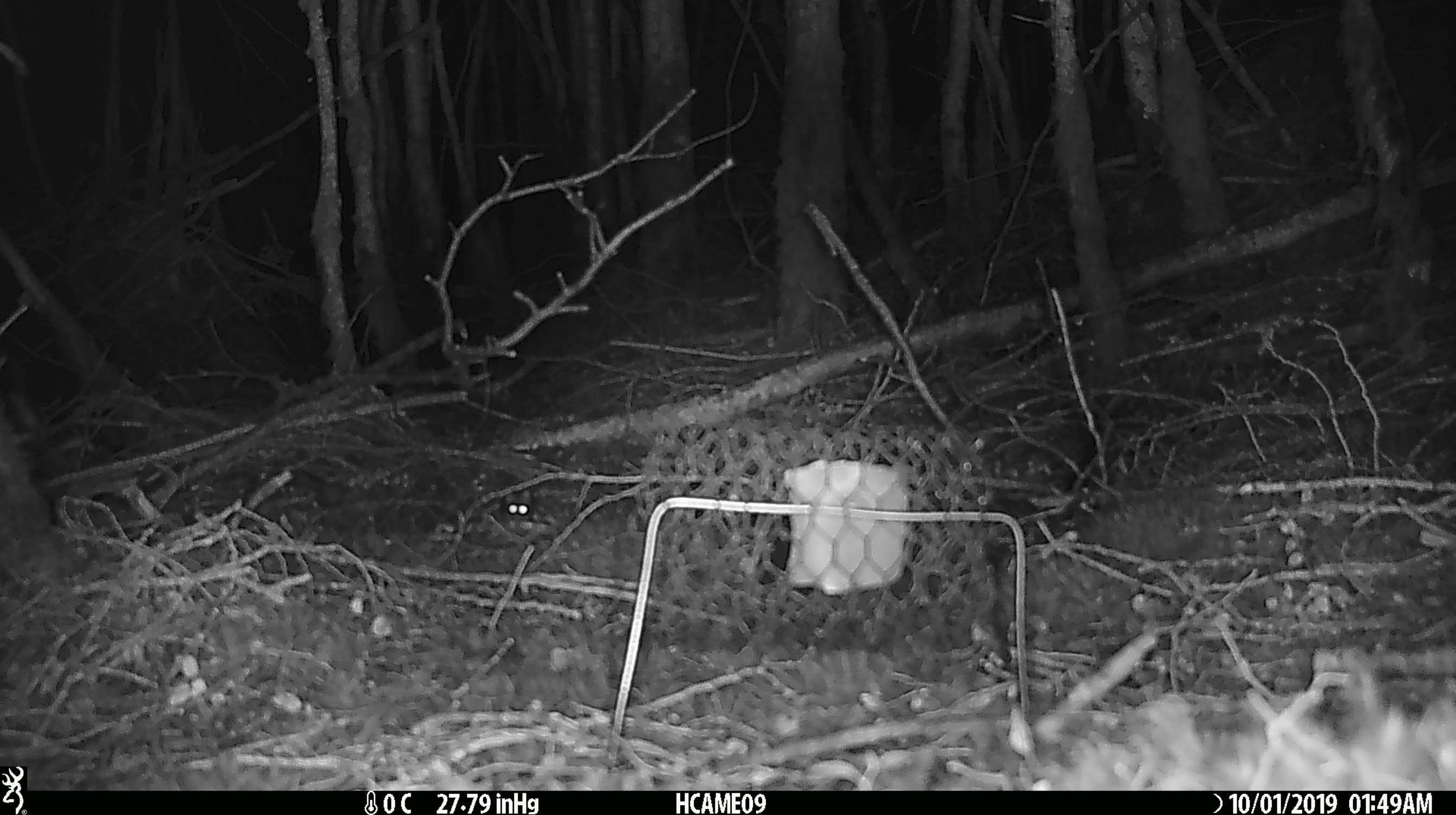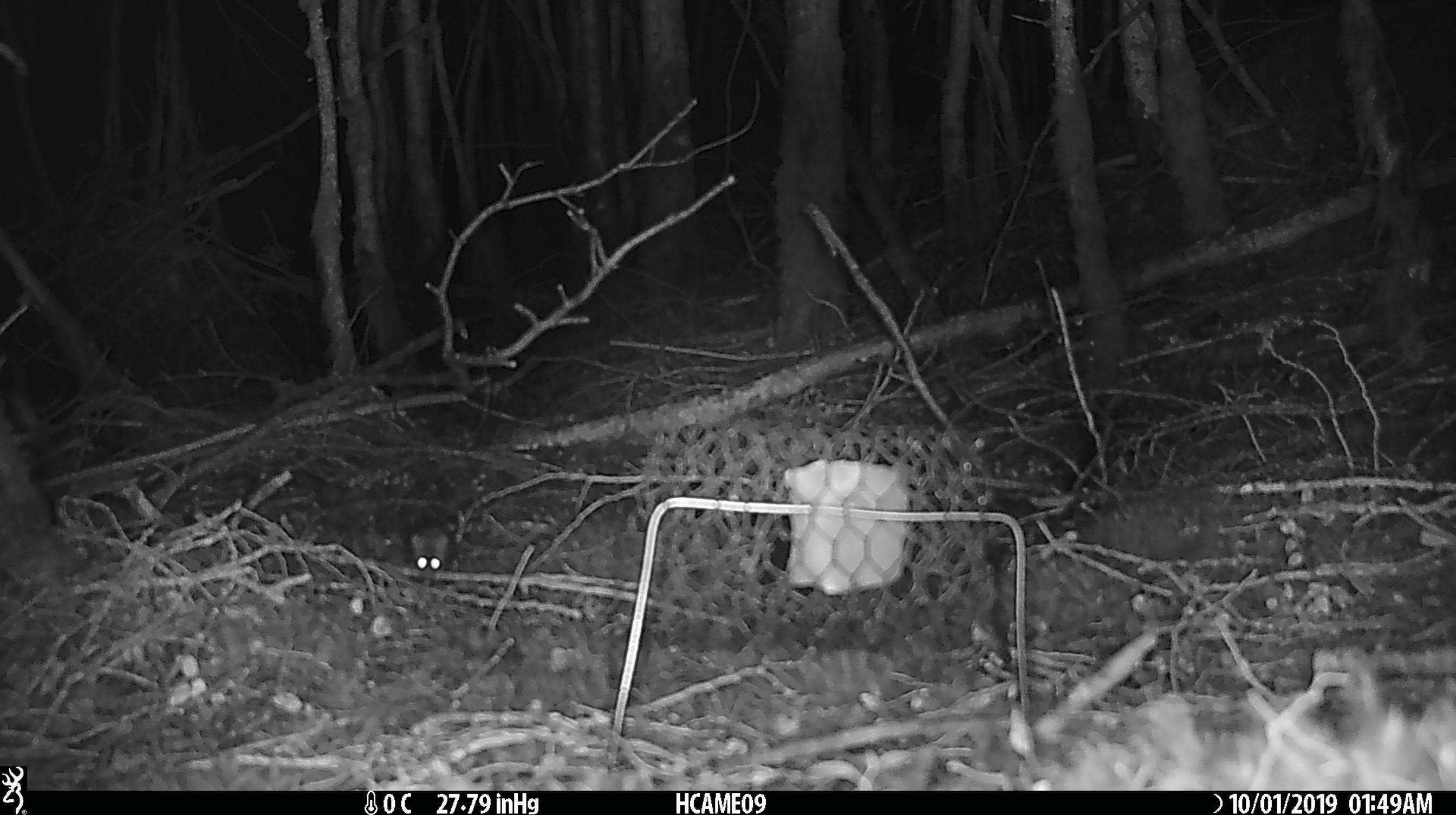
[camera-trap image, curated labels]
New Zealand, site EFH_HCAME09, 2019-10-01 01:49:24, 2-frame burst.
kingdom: Animalia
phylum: Chordata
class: Mammalia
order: Rodentia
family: Muridae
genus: Mus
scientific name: Mus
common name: mouse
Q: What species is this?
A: Mouse (Mus).